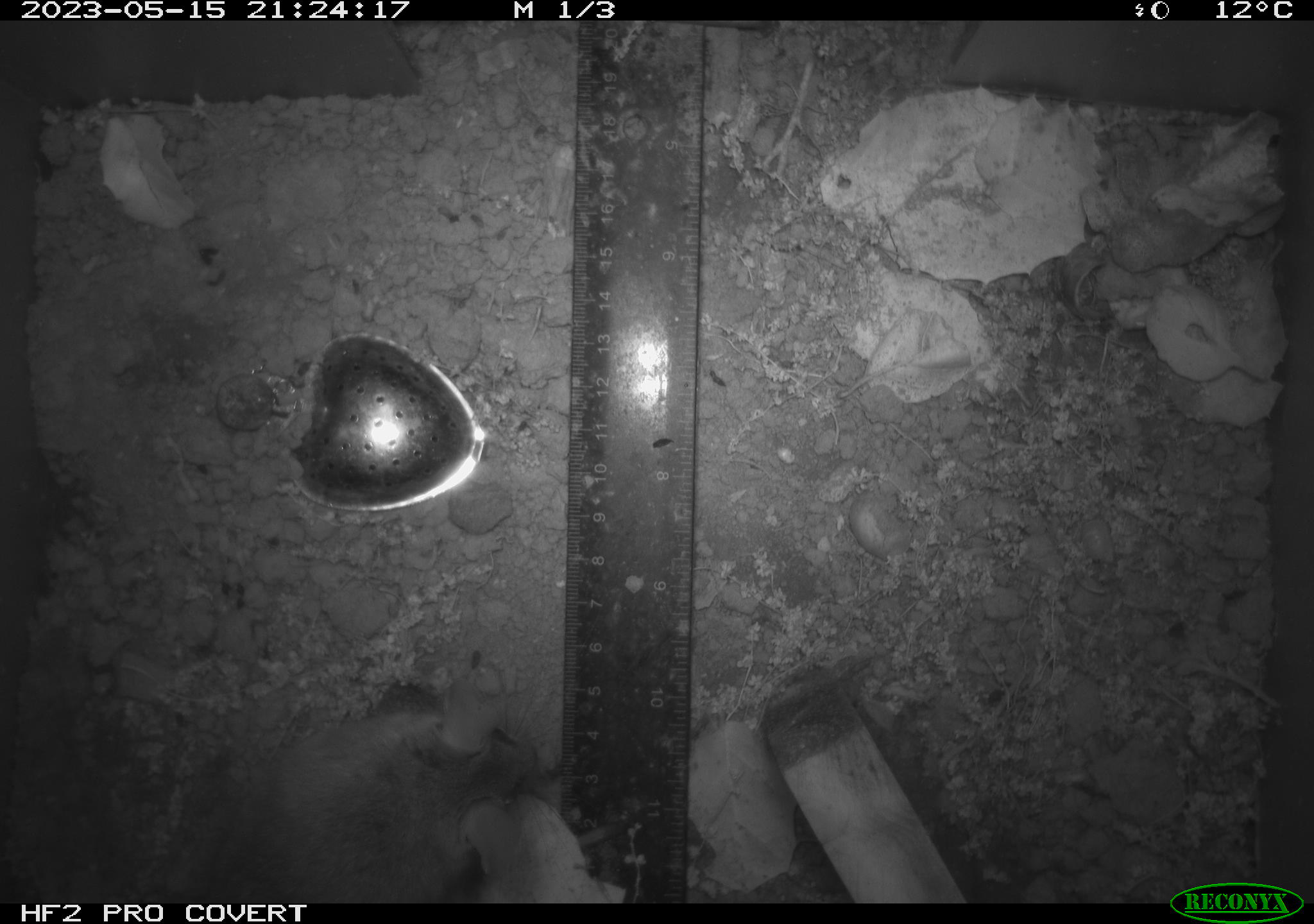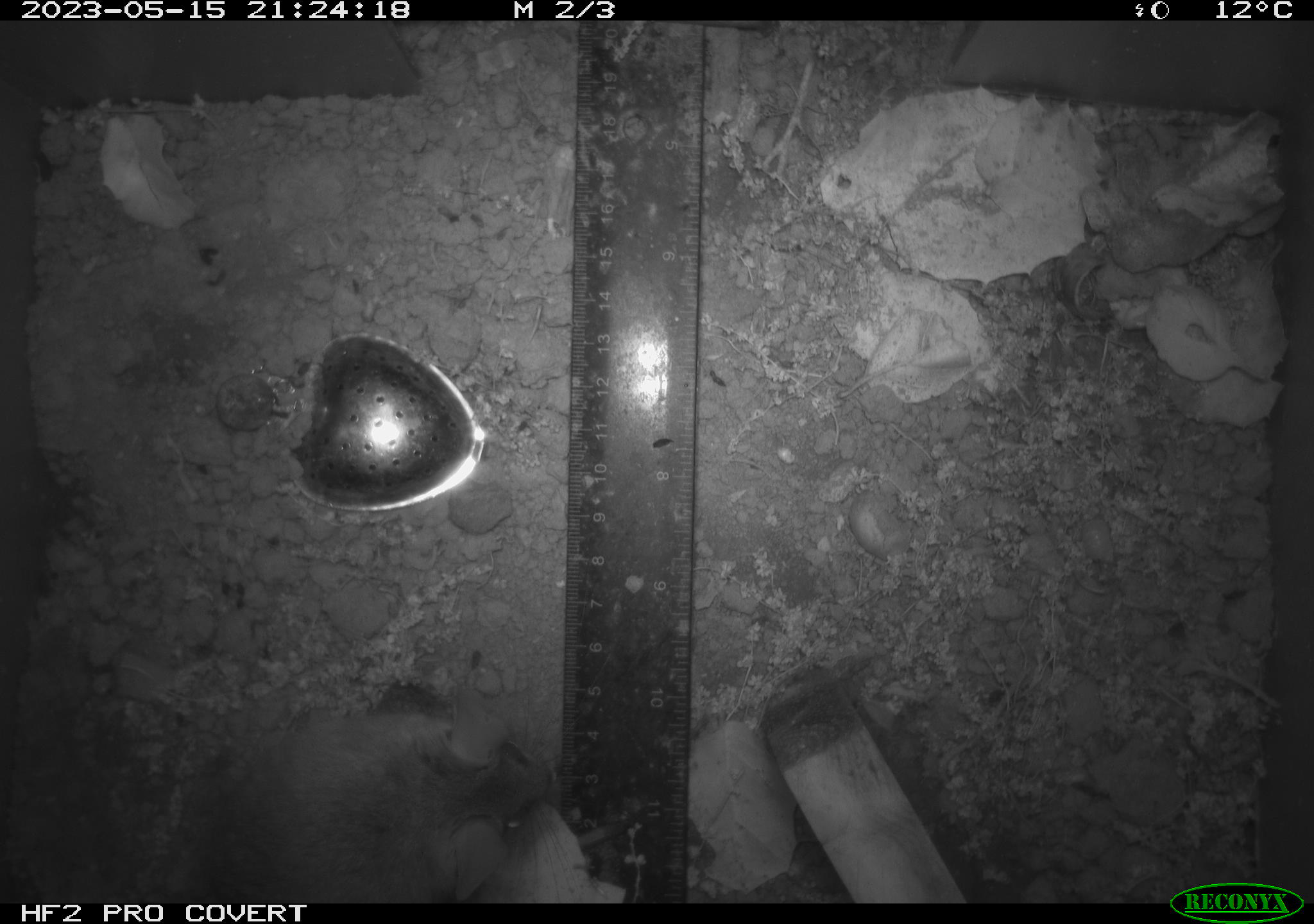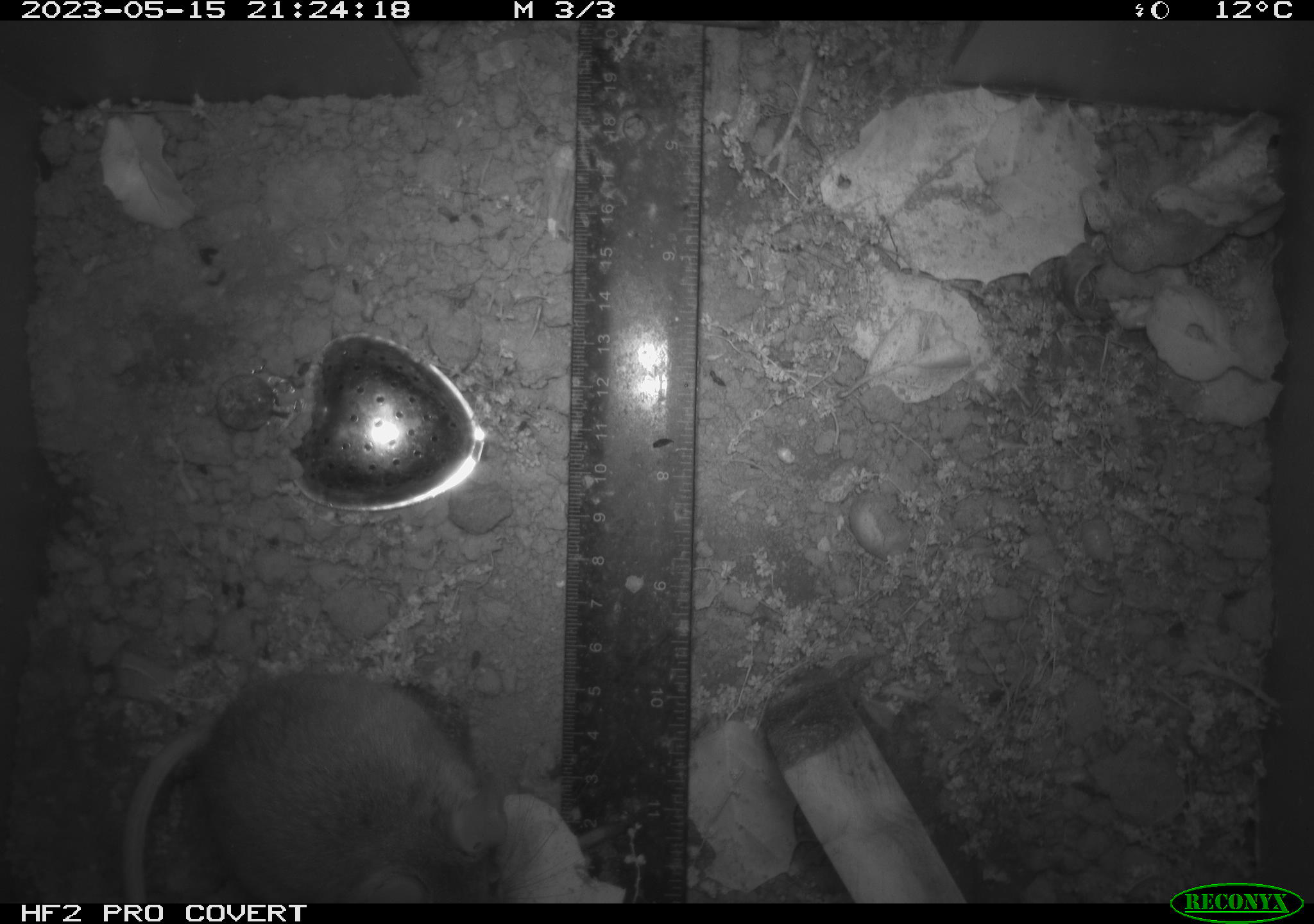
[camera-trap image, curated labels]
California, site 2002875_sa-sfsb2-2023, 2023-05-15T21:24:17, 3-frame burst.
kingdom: Animalia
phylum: Chordata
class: Mammalia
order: Rodentia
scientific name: Rodentia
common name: mouse species